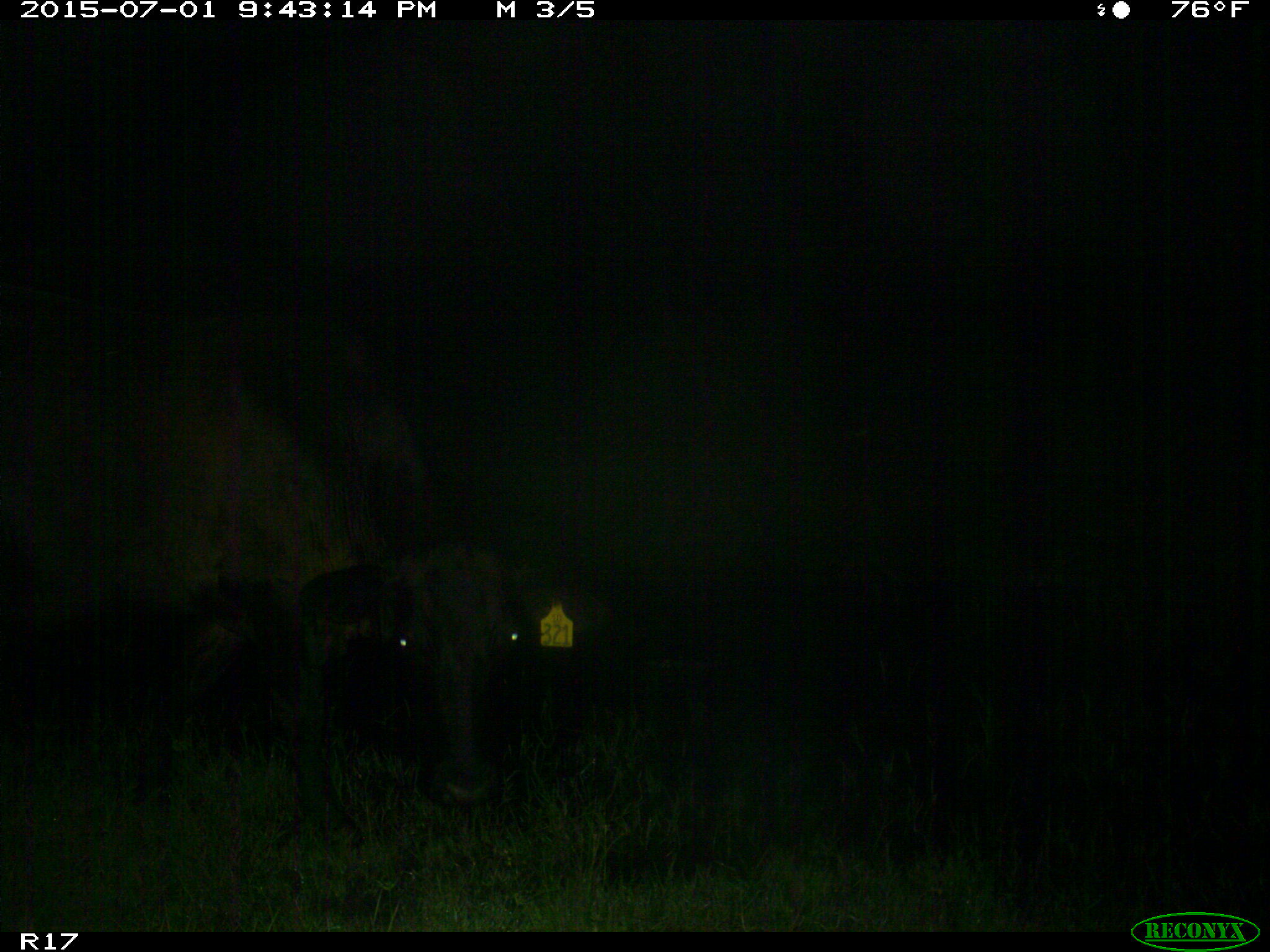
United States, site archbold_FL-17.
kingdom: Animalia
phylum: Chordata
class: Mammalia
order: Artiodactyla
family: Bovidae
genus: Bos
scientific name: Bos taurus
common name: domestic cow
Bos taurus (domestic cow).